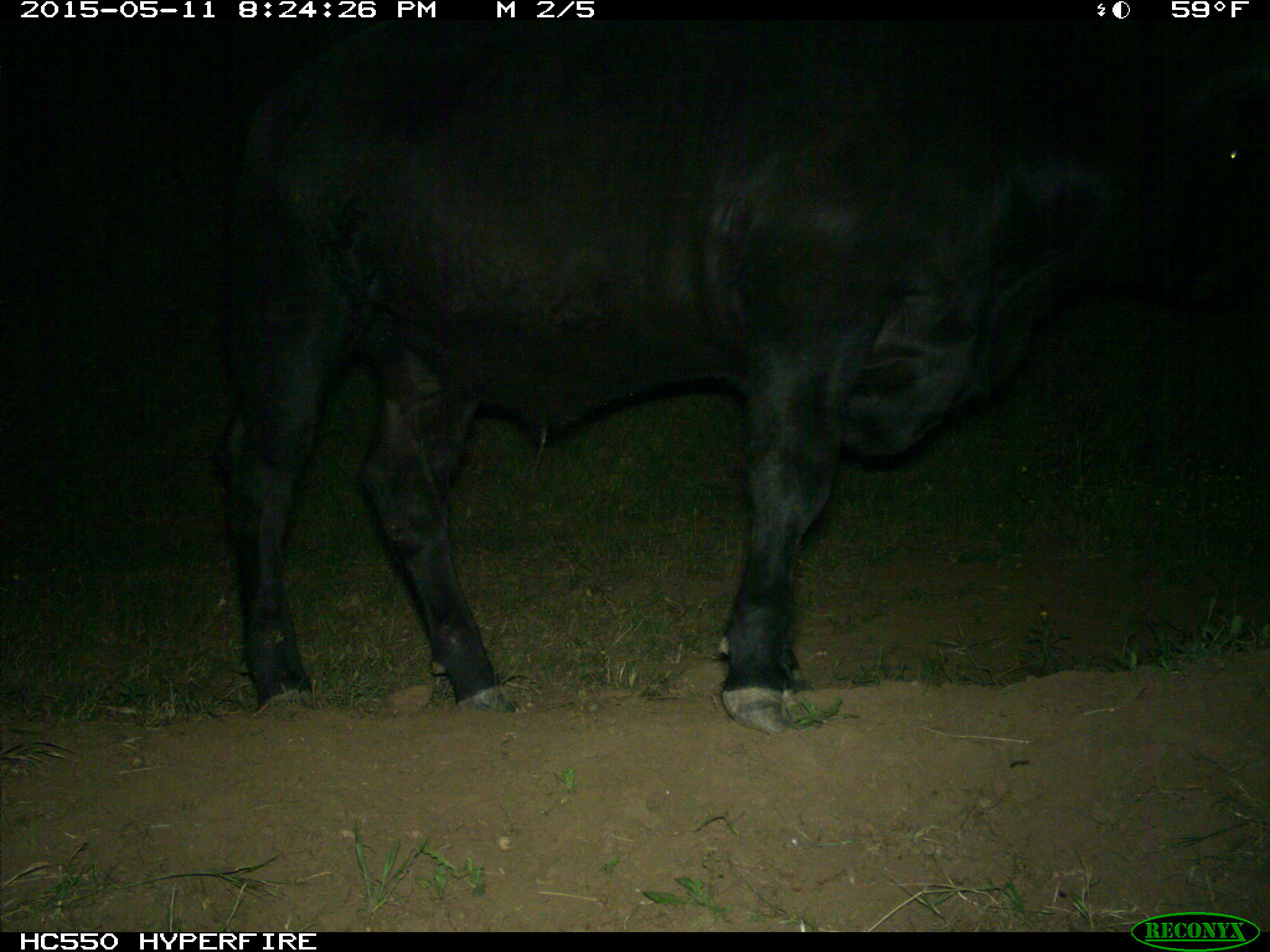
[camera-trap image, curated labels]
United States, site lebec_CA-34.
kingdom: Animalia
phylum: Chordata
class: Mammalia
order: Artiodactyla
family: Bovidae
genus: Bos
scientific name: Bos taurus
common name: domestic cow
Bos taurus (domestic cow).